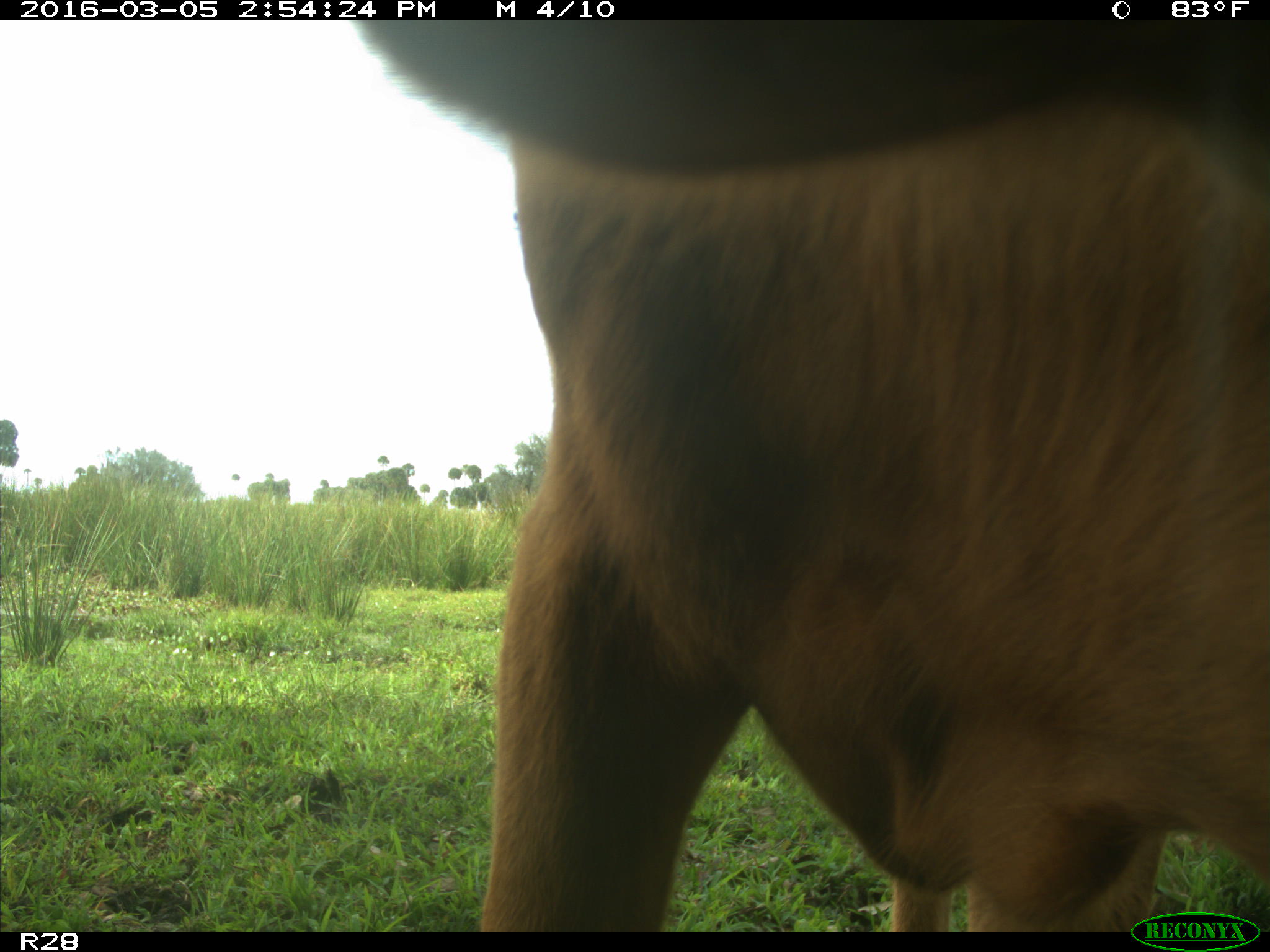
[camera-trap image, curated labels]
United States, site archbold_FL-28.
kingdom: Animalia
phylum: Chordata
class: Mammalia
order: Artiodactyla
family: Bovidae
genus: Bos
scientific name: Bos taurus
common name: domestic cow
Bos taurus (domestic cow).